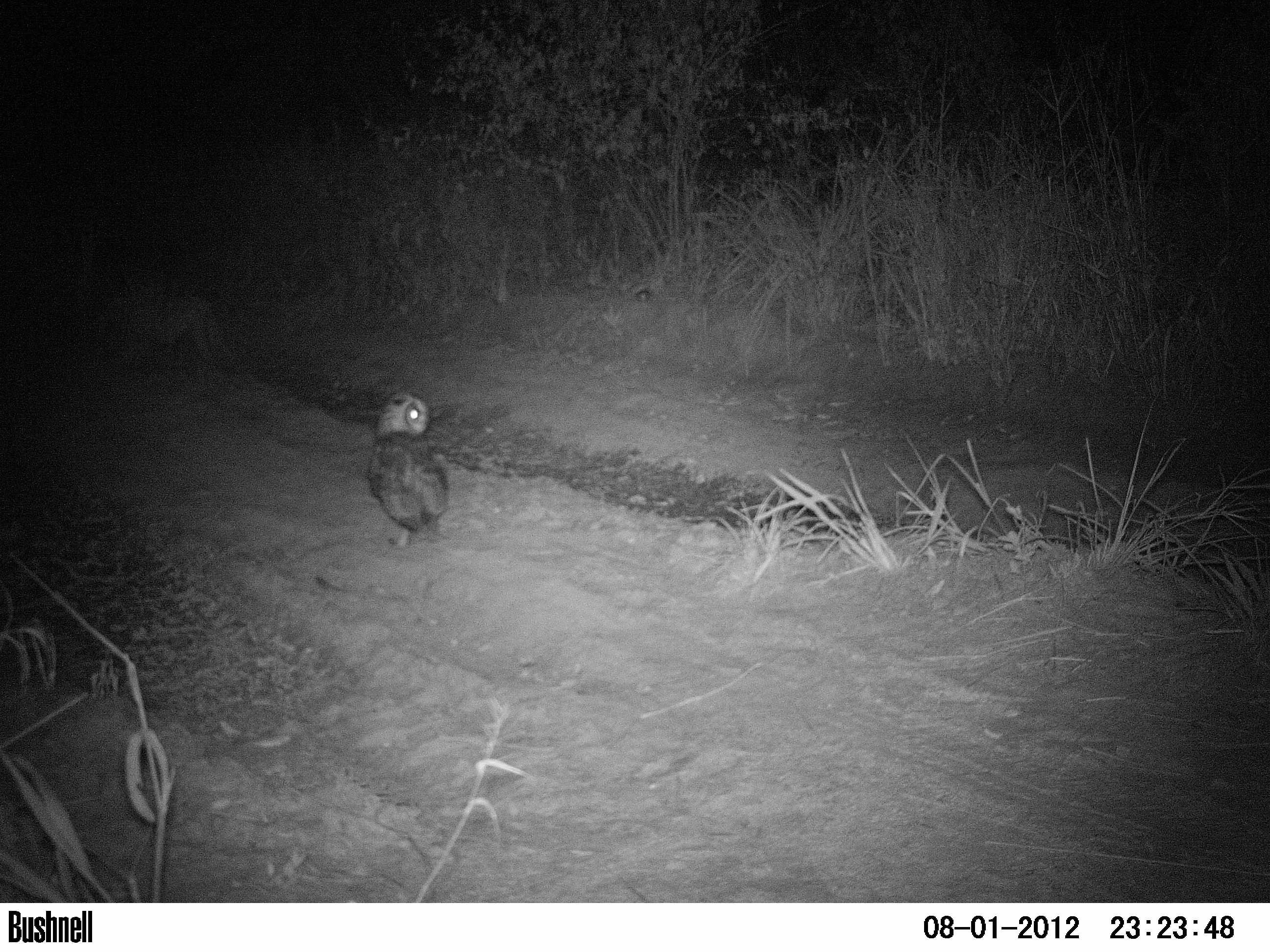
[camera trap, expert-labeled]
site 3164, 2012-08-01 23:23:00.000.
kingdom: Animalia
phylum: Chordata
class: Aves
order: Strigiformes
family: Strigidae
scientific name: Strigidae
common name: typical owls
Strigidae (typical owls), count 1.